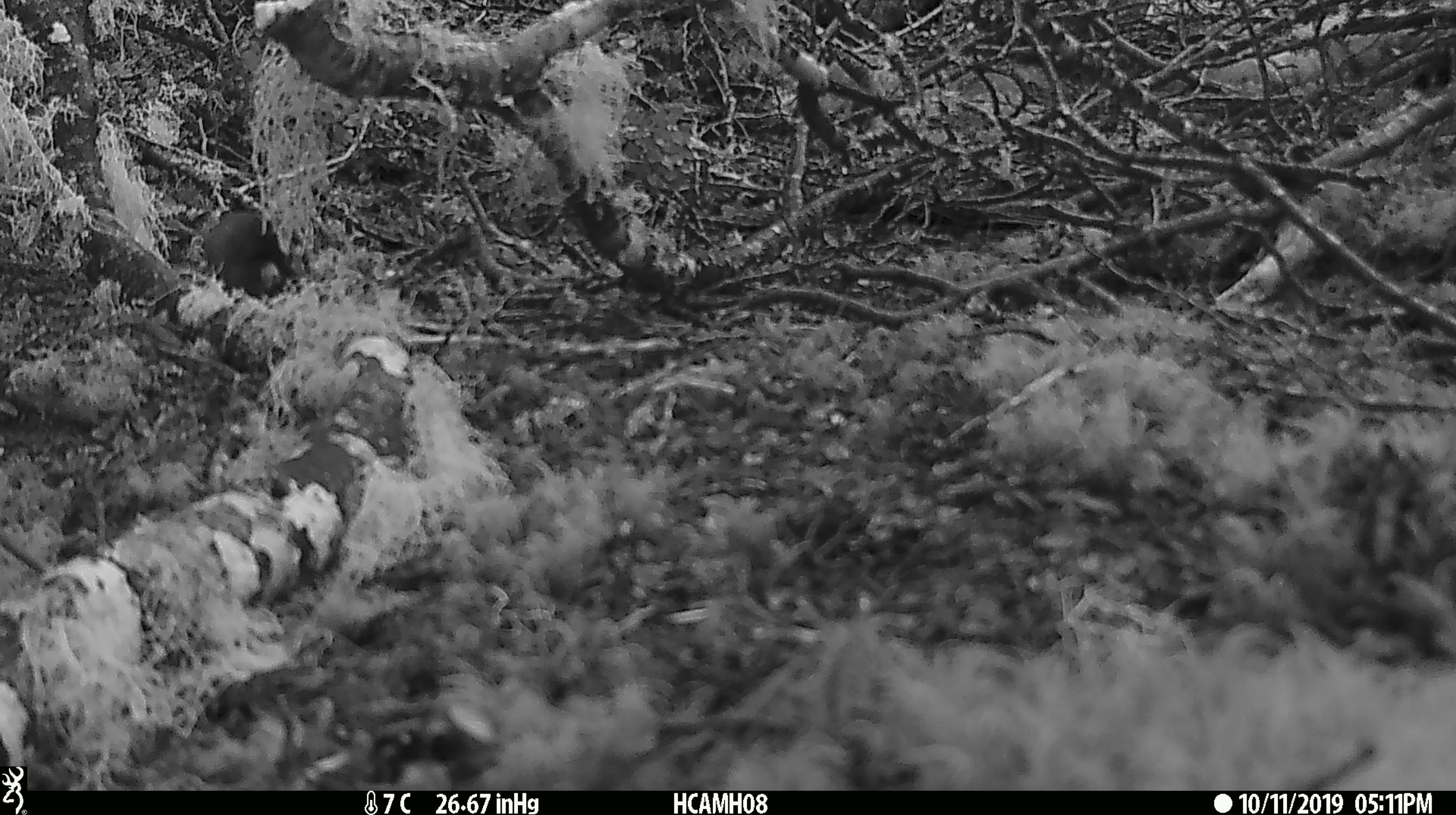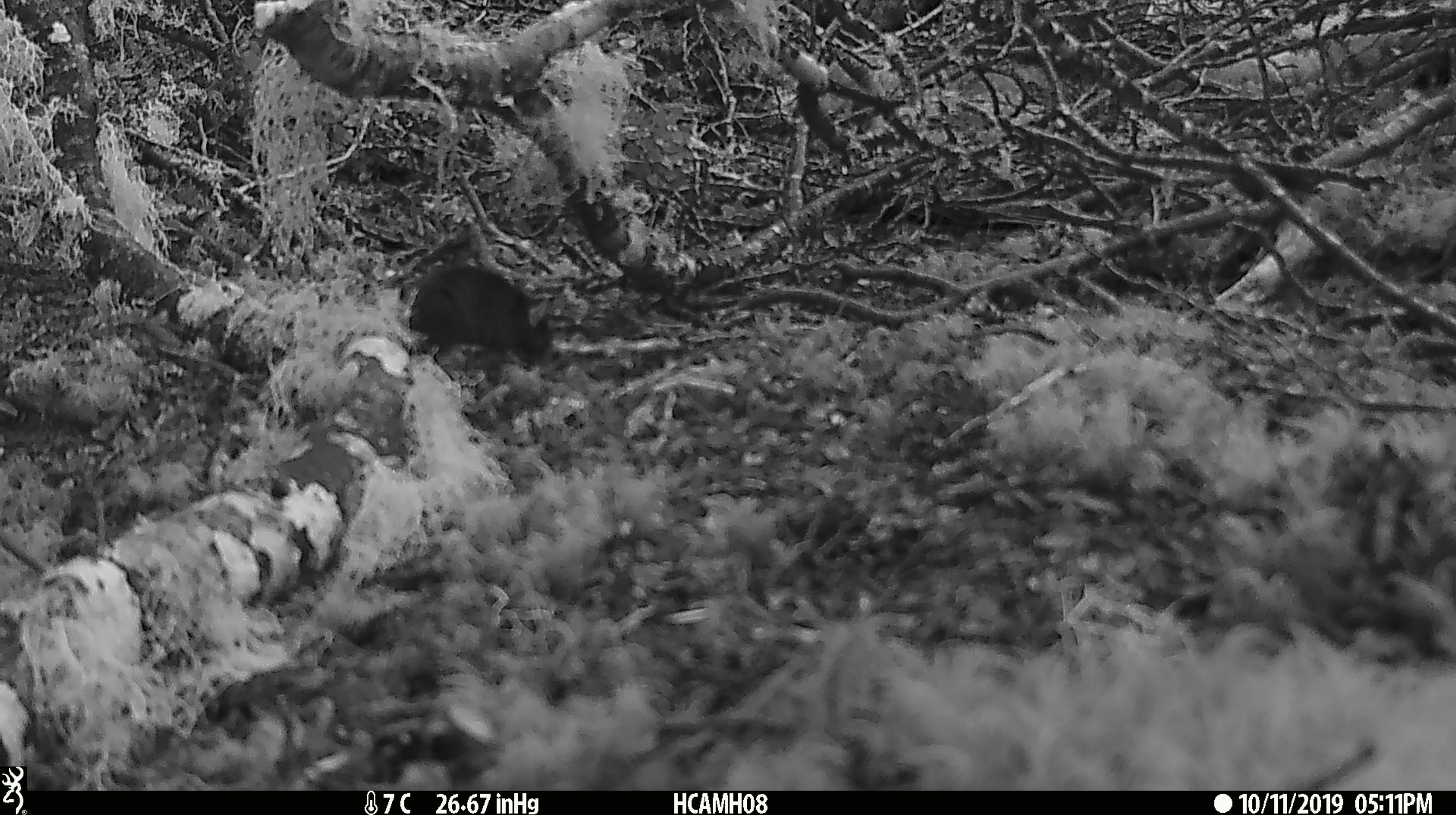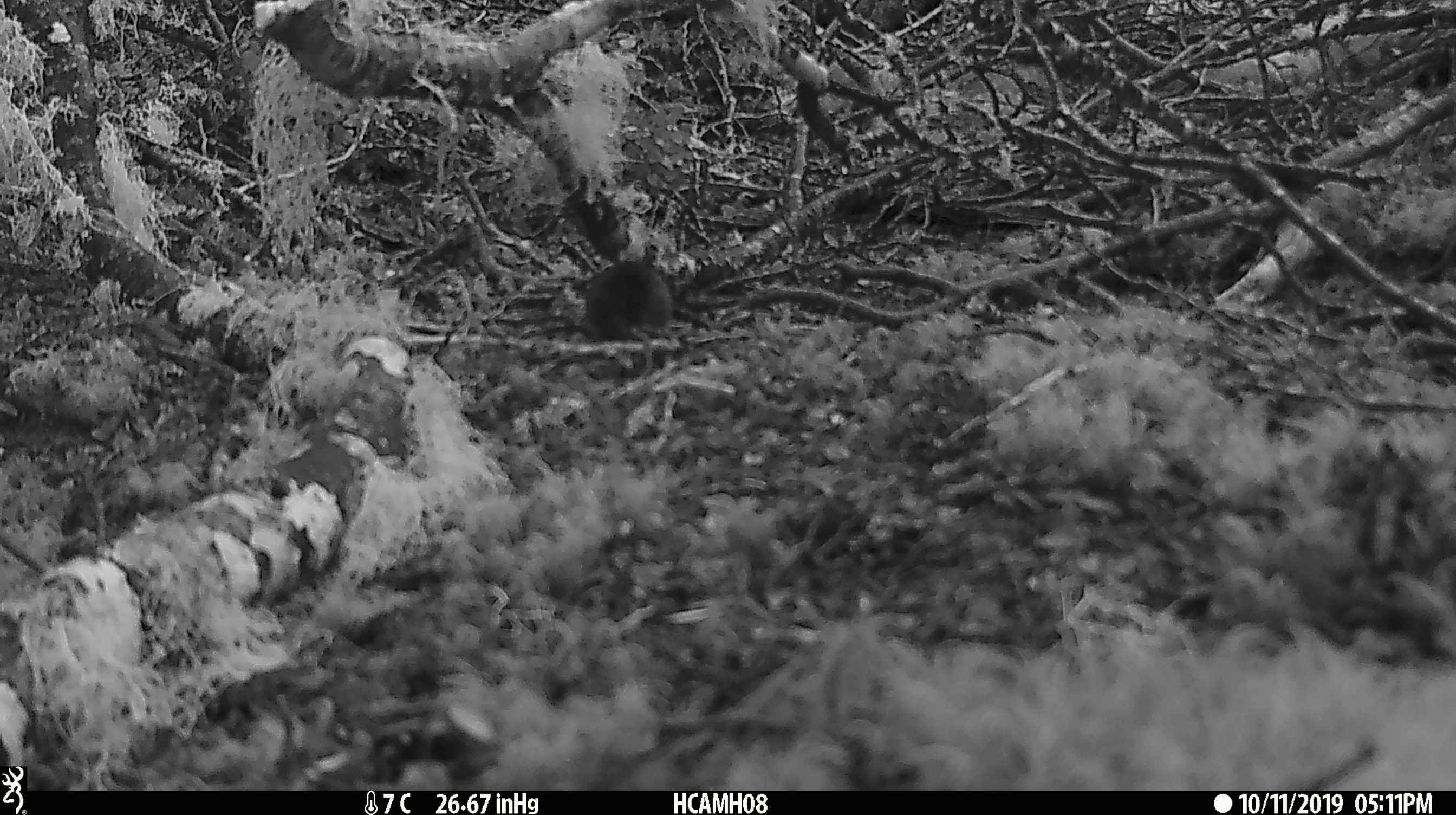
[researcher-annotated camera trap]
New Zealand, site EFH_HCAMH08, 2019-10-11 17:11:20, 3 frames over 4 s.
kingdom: Animalia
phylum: Chordata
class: Mammalia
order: Rodentia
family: Muridae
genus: Mus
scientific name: Mus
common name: mouse